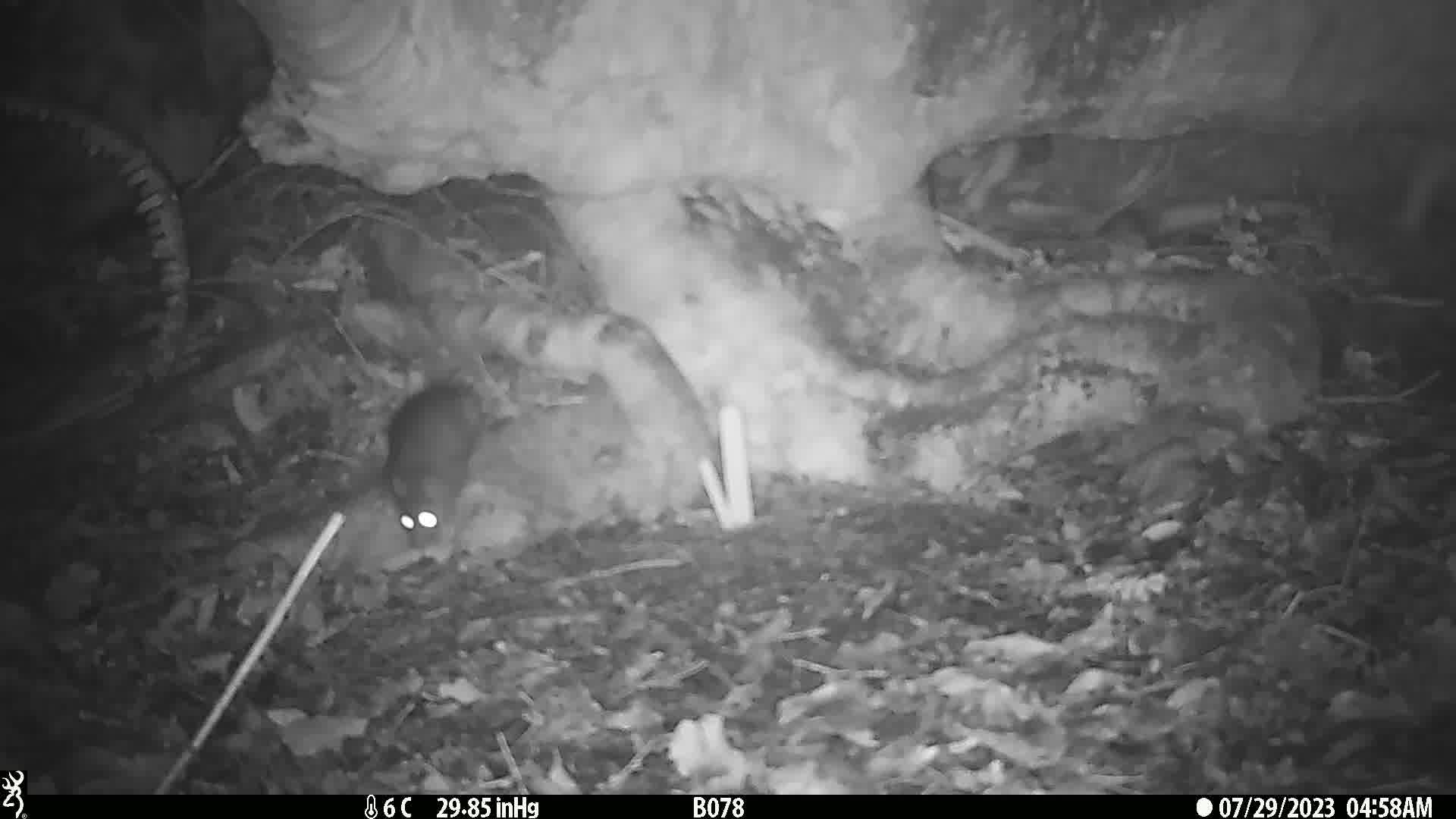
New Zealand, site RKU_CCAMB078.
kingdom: Animalia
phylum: Chordata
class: Mammalia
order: Rodentia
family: Muridae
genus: Rattus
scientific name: Rattus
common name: rat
Rat (Rattus).